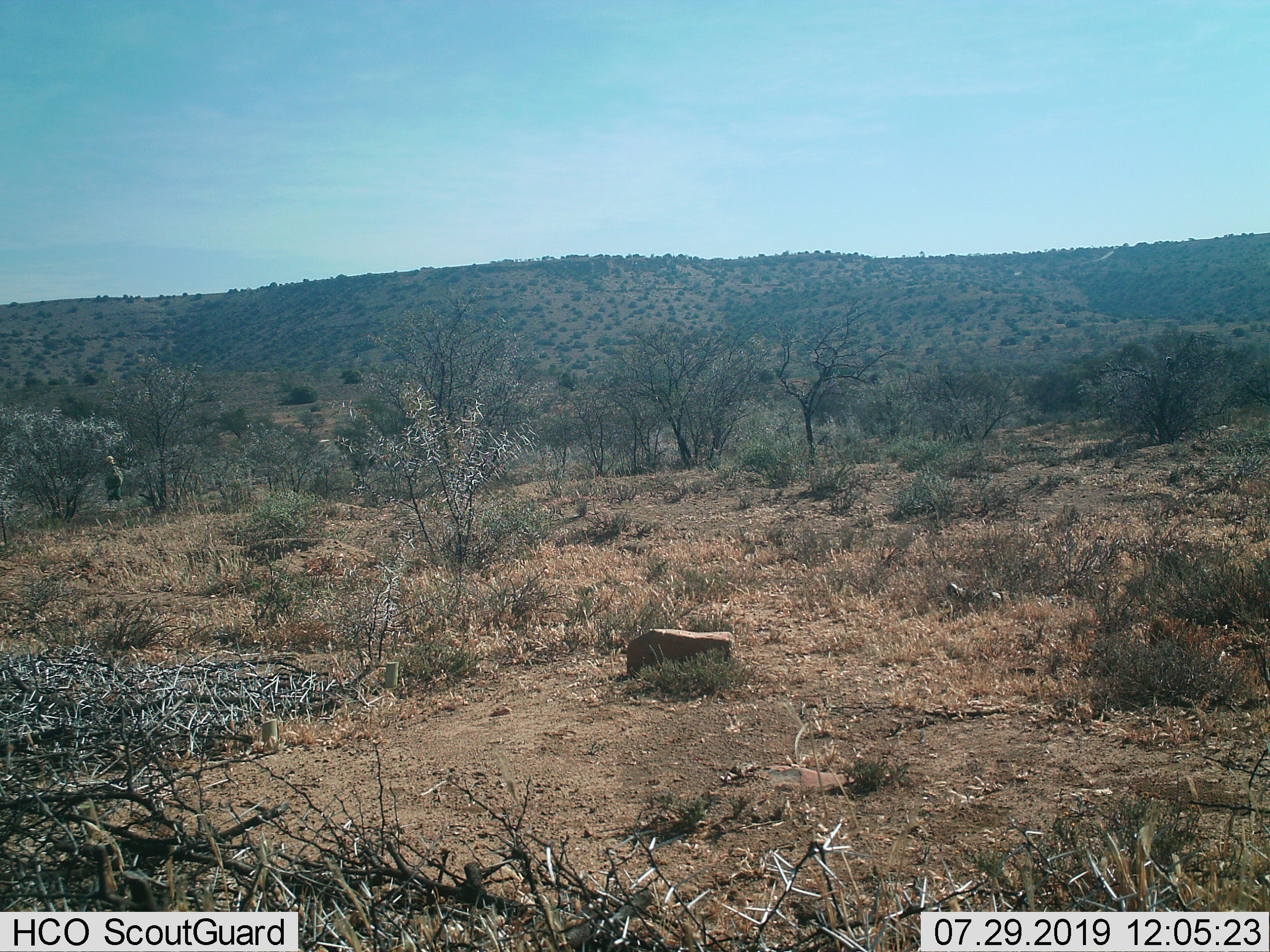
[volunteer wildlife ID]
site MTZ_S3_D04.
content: unidentified animal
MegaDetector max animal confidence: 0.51